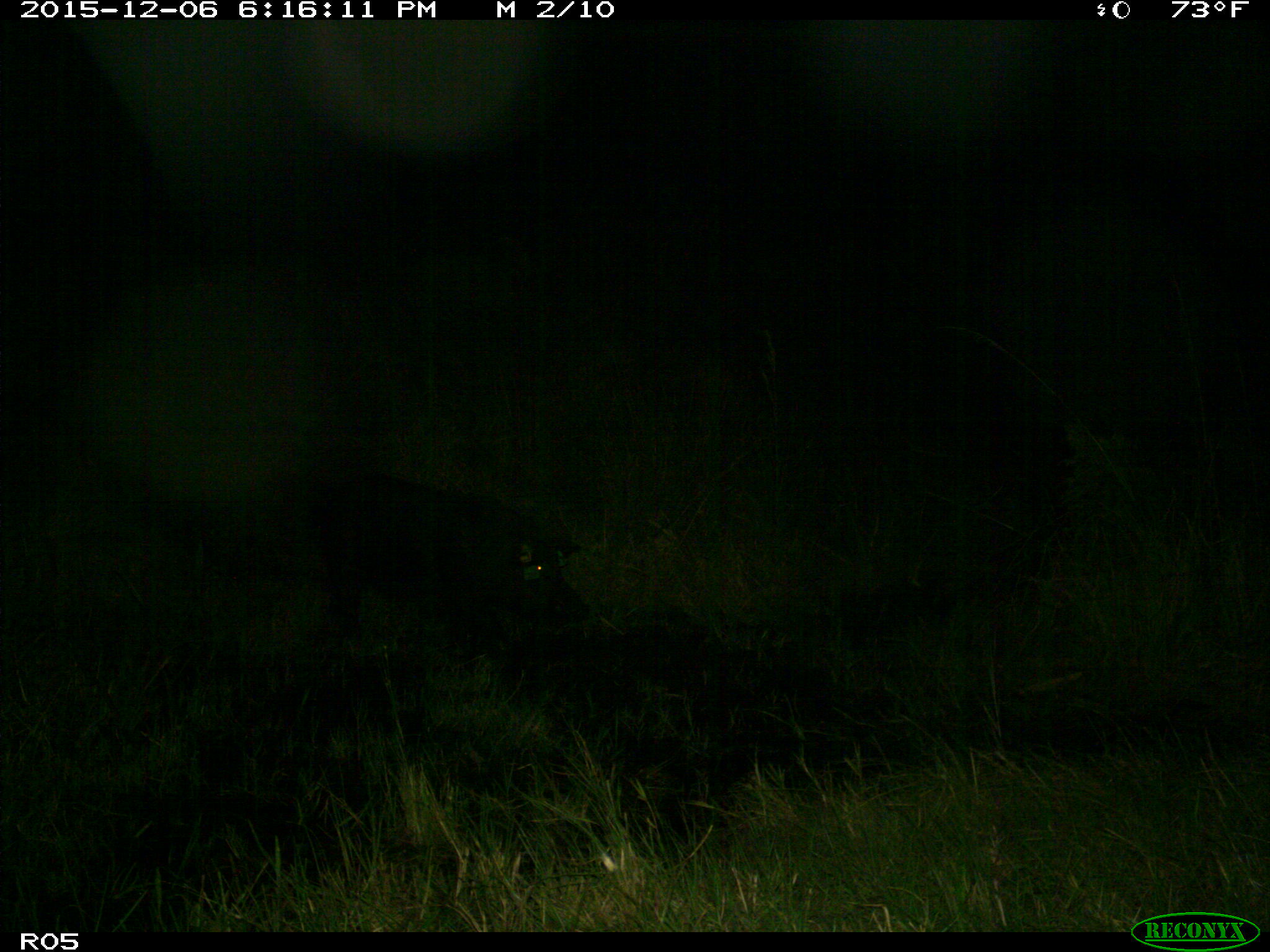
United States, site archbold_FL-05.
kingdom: Animalia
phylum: Chordata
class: Mammalia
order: Artiodactyla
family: Bovidae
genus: Bos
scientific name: Bos taurus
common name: domestic cow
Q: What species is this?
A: Bos taurus (domestic cow).